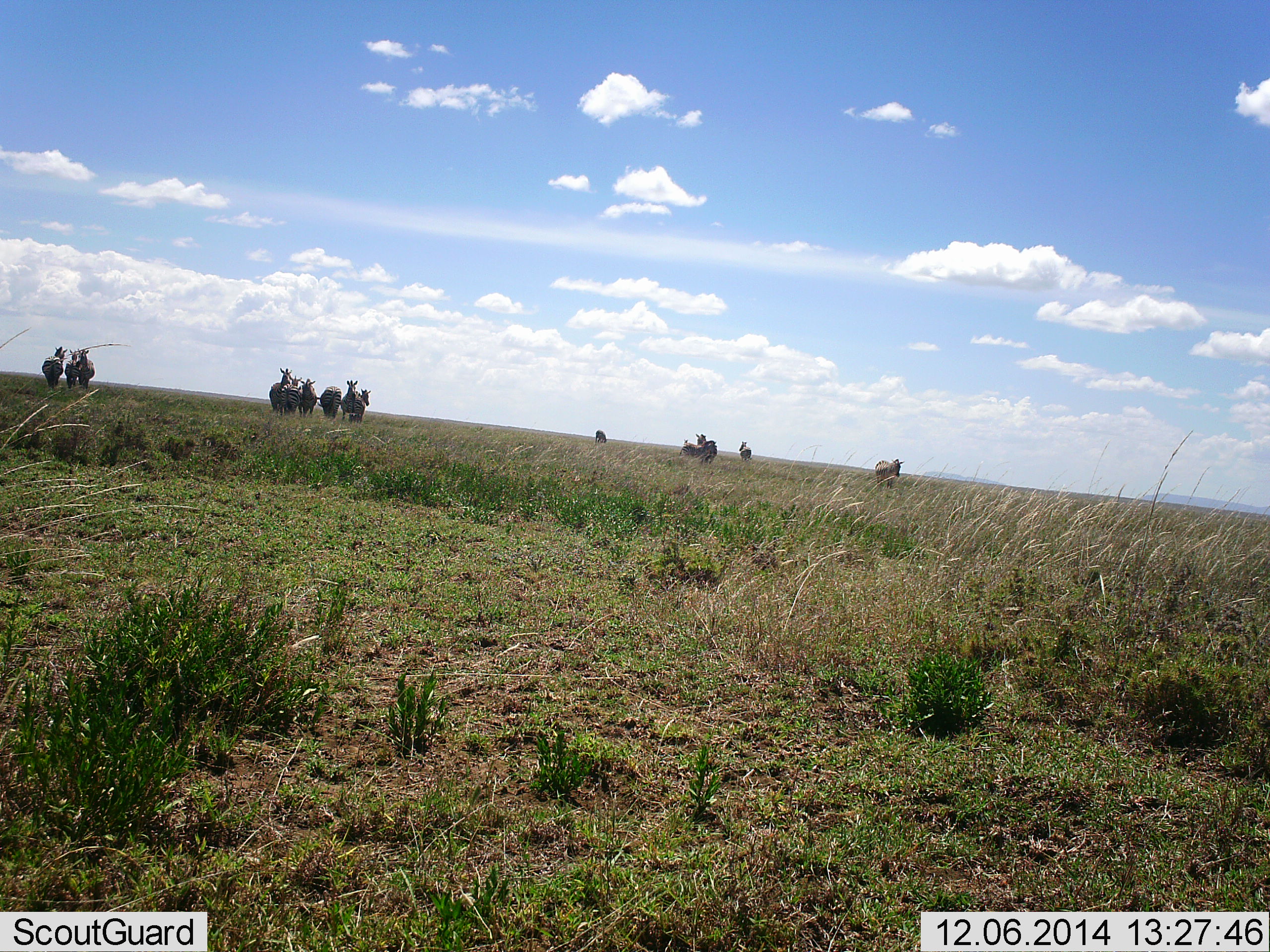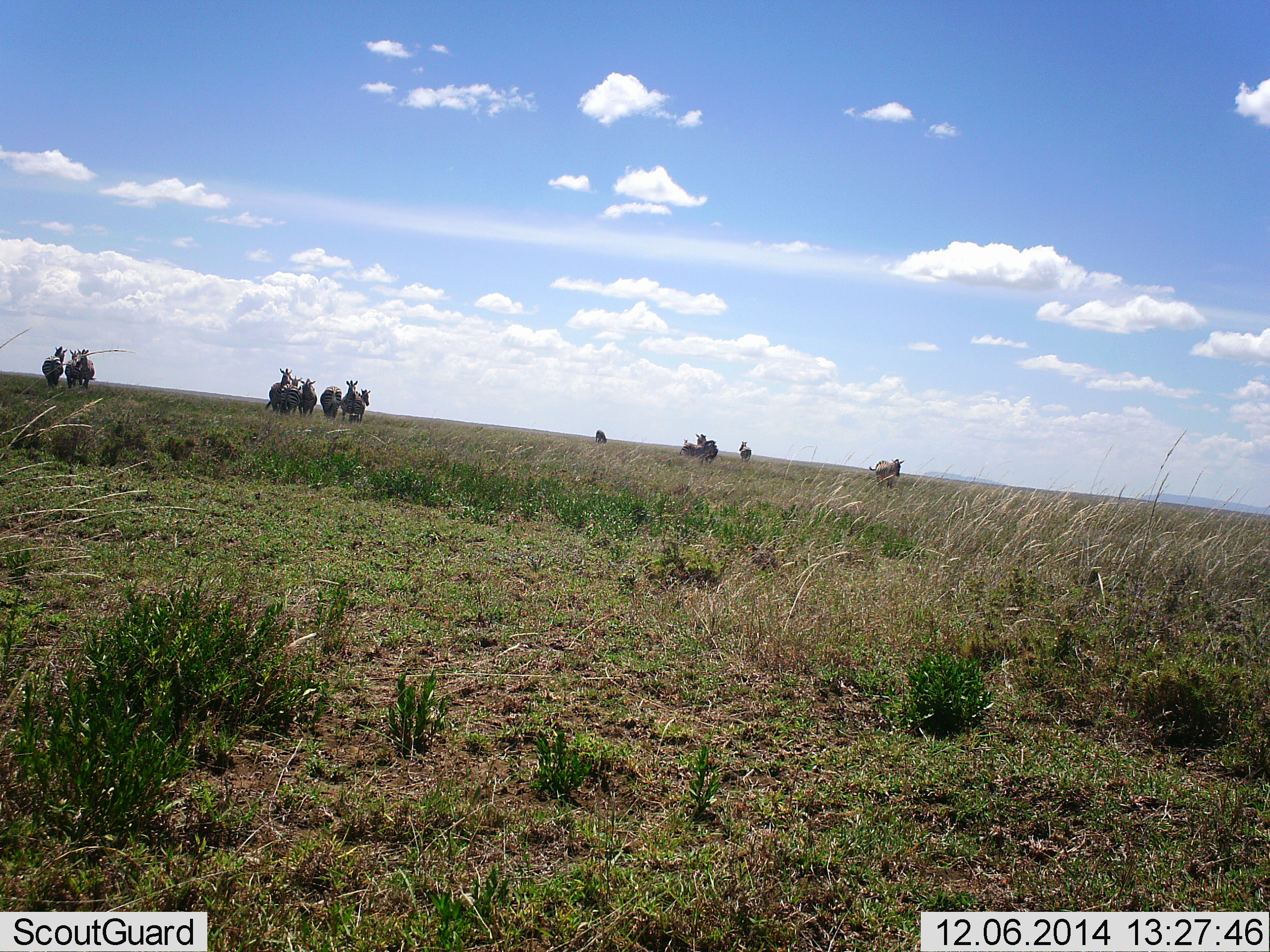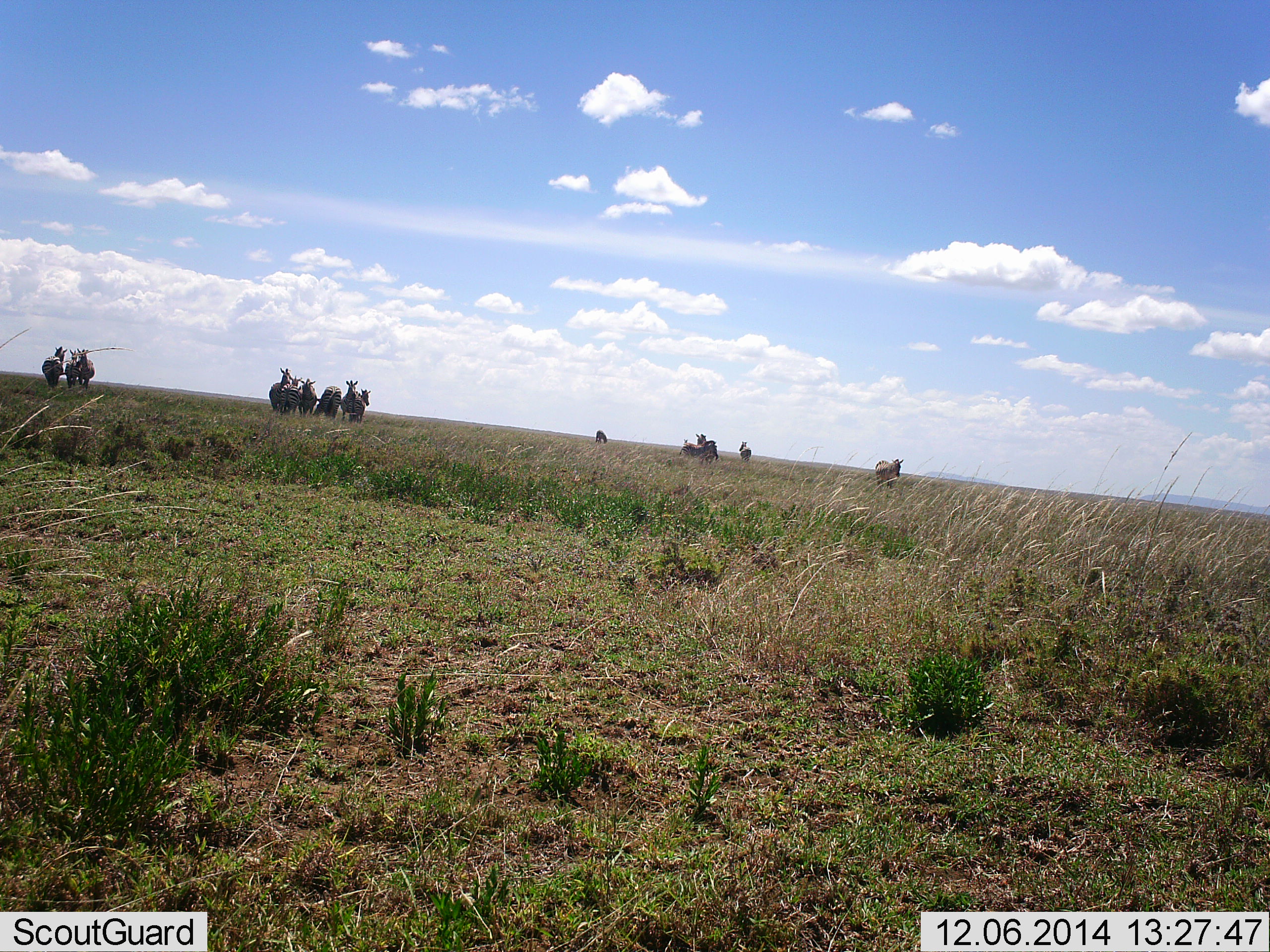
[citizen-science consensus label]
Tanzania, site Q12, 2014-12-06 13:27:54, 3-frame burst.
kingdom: Animalia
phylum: Chordata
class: Mammalia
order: Perissodactyla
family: Equidae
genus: Equus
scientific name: Equus quagga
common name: plains zebra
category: zebra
Zebra (plains zebra) (Equus quagga), count 11-50. Behavior (volunteer vote fractions): standing 80%, resting 0%, moving 20%, interacting 10%. Young present (vote fraction): 0%. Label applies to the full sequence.